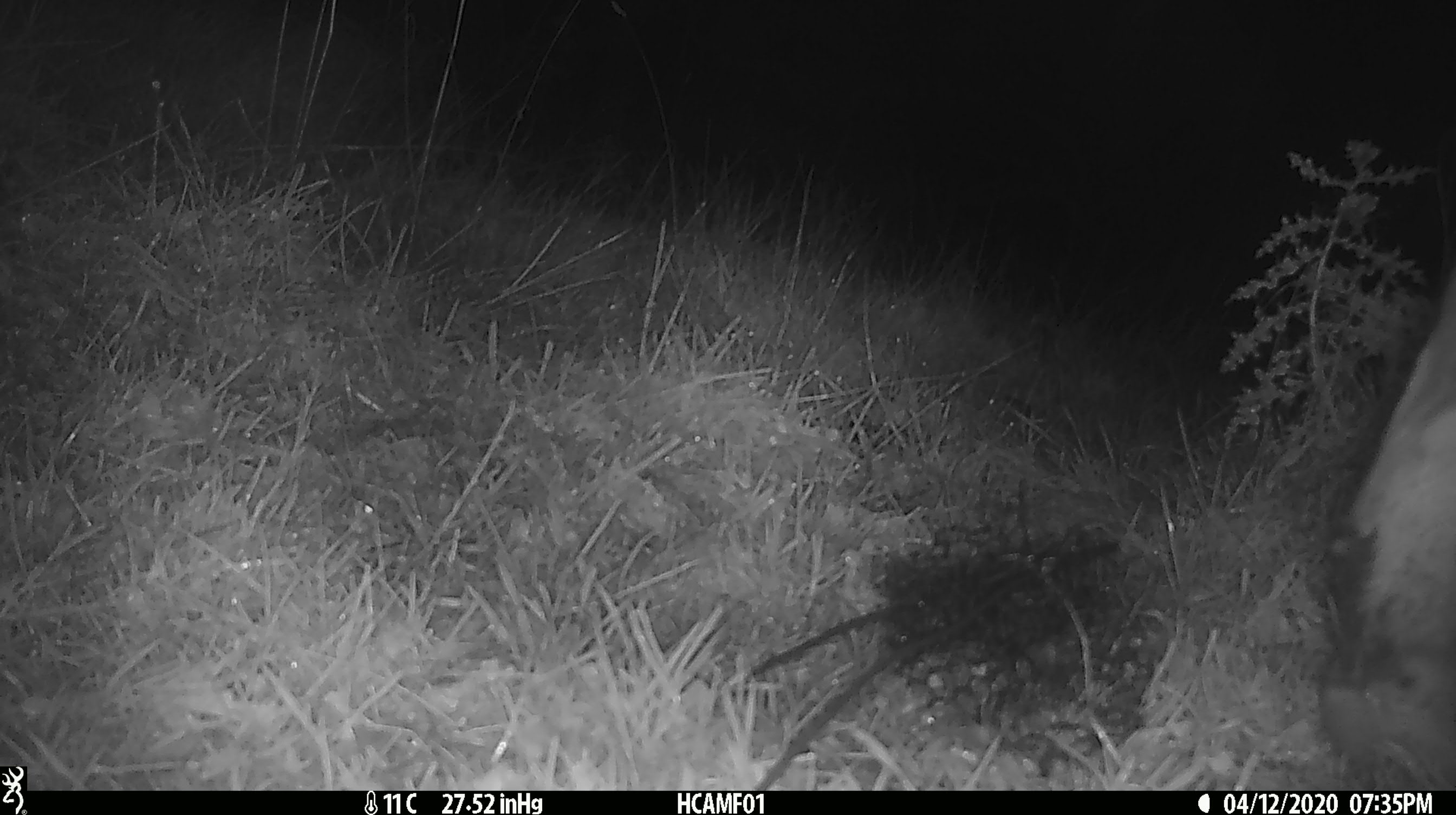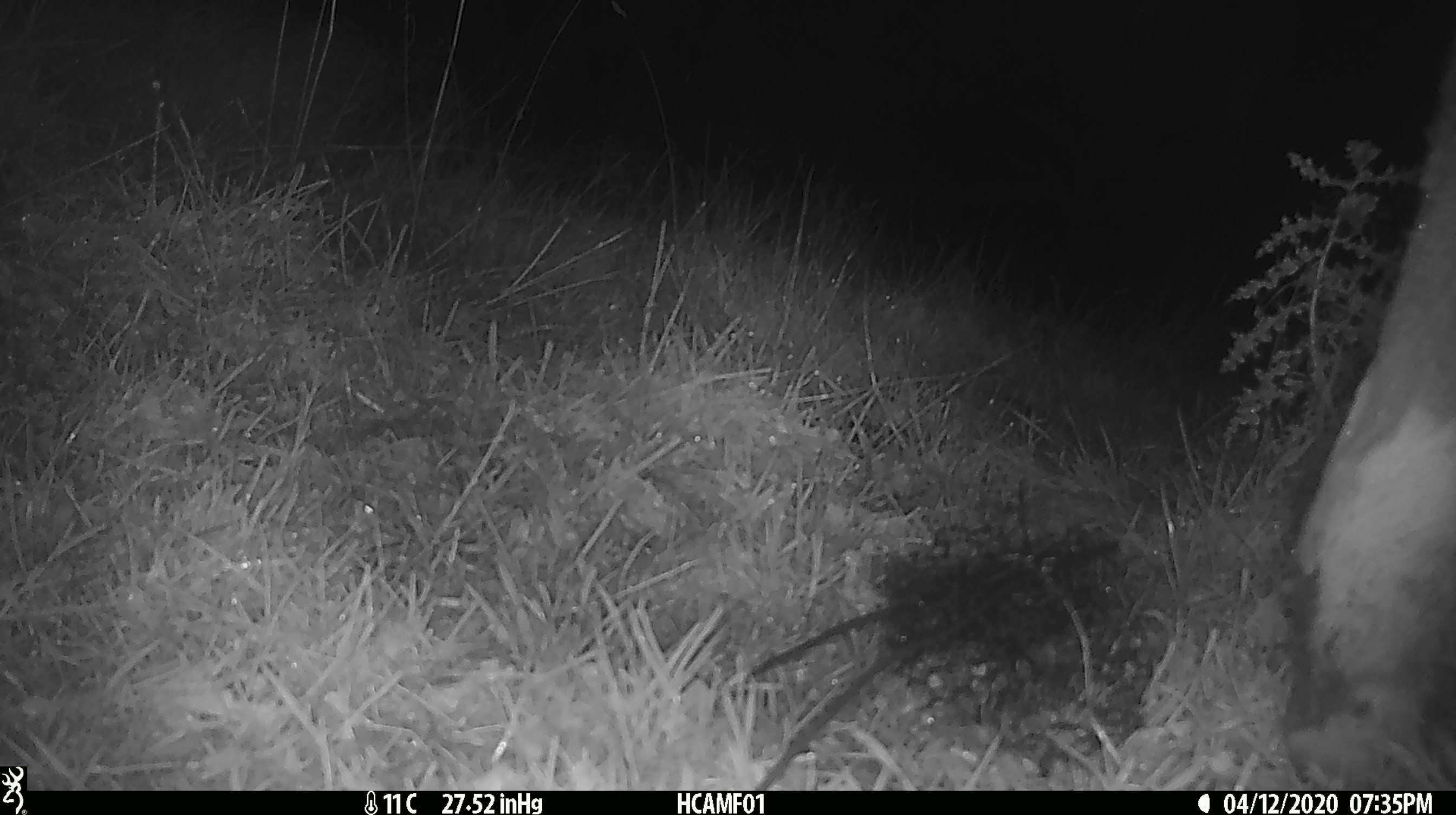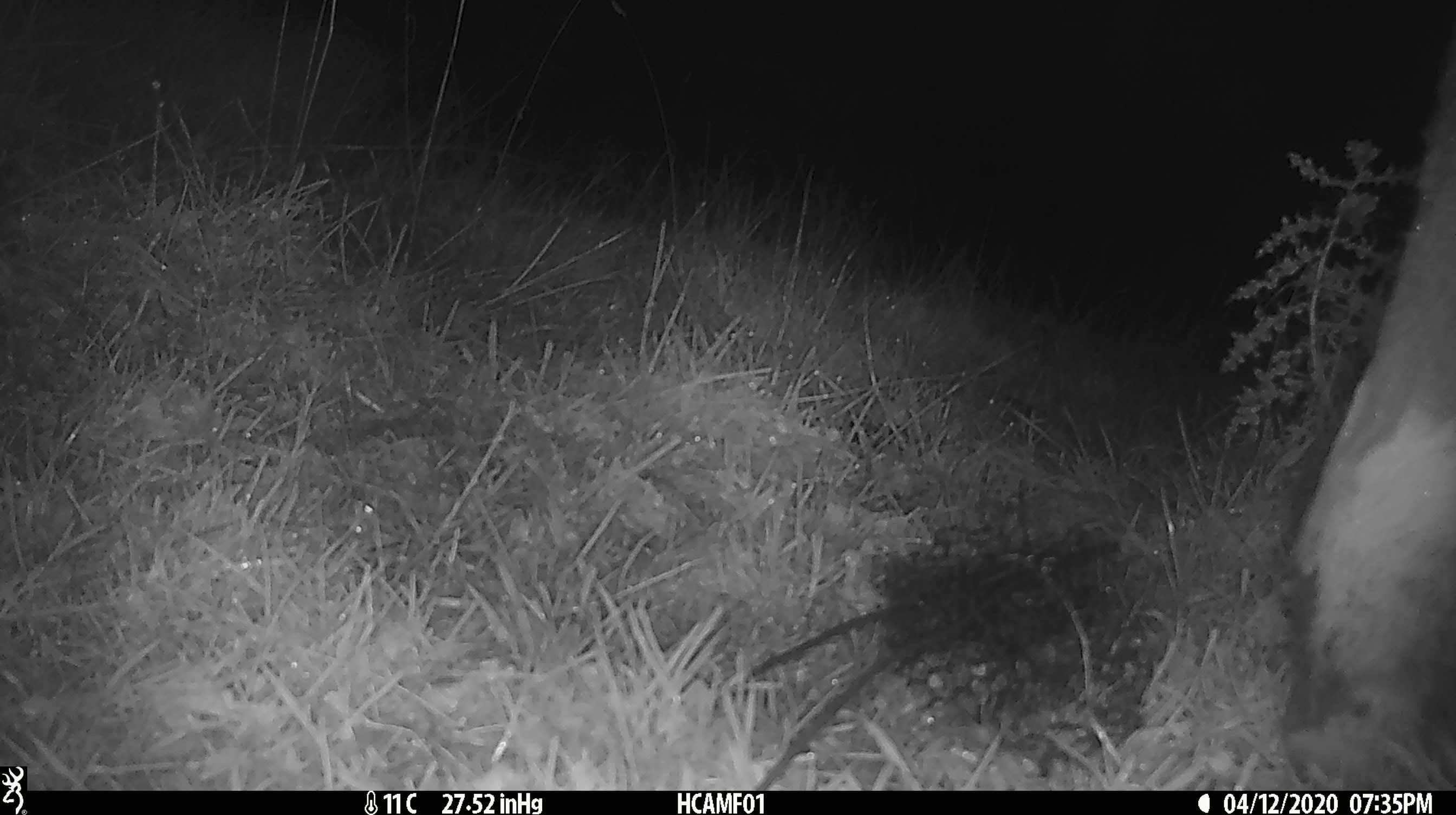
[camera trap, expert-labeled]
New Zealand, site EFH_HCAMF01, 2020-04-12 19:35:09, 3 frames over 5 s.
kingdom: Animalia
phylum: Chordata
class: Mammalia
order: Artiodactyla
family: Bovidae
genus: Bos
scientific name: Bos taurus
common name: domestic cow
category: cow